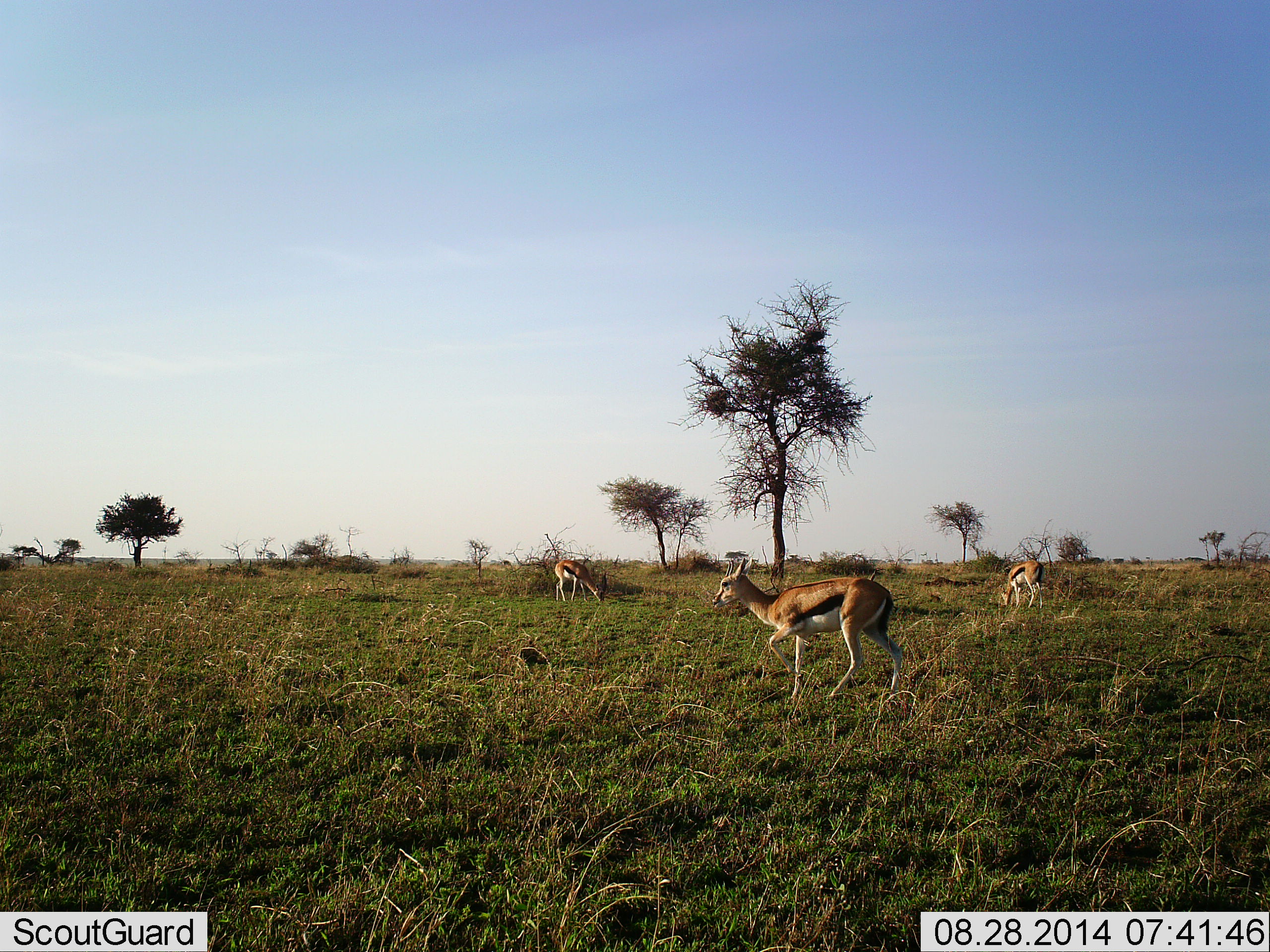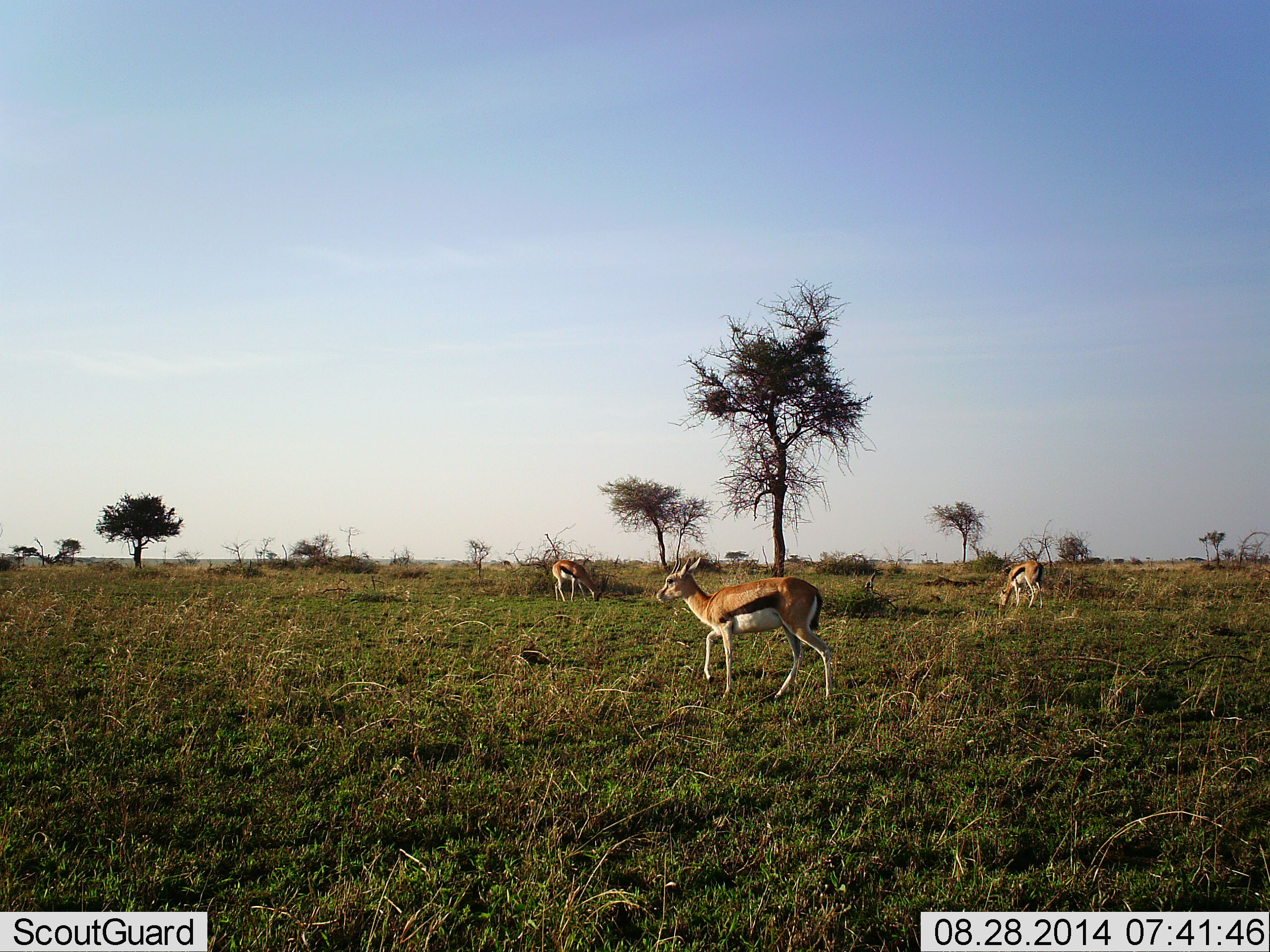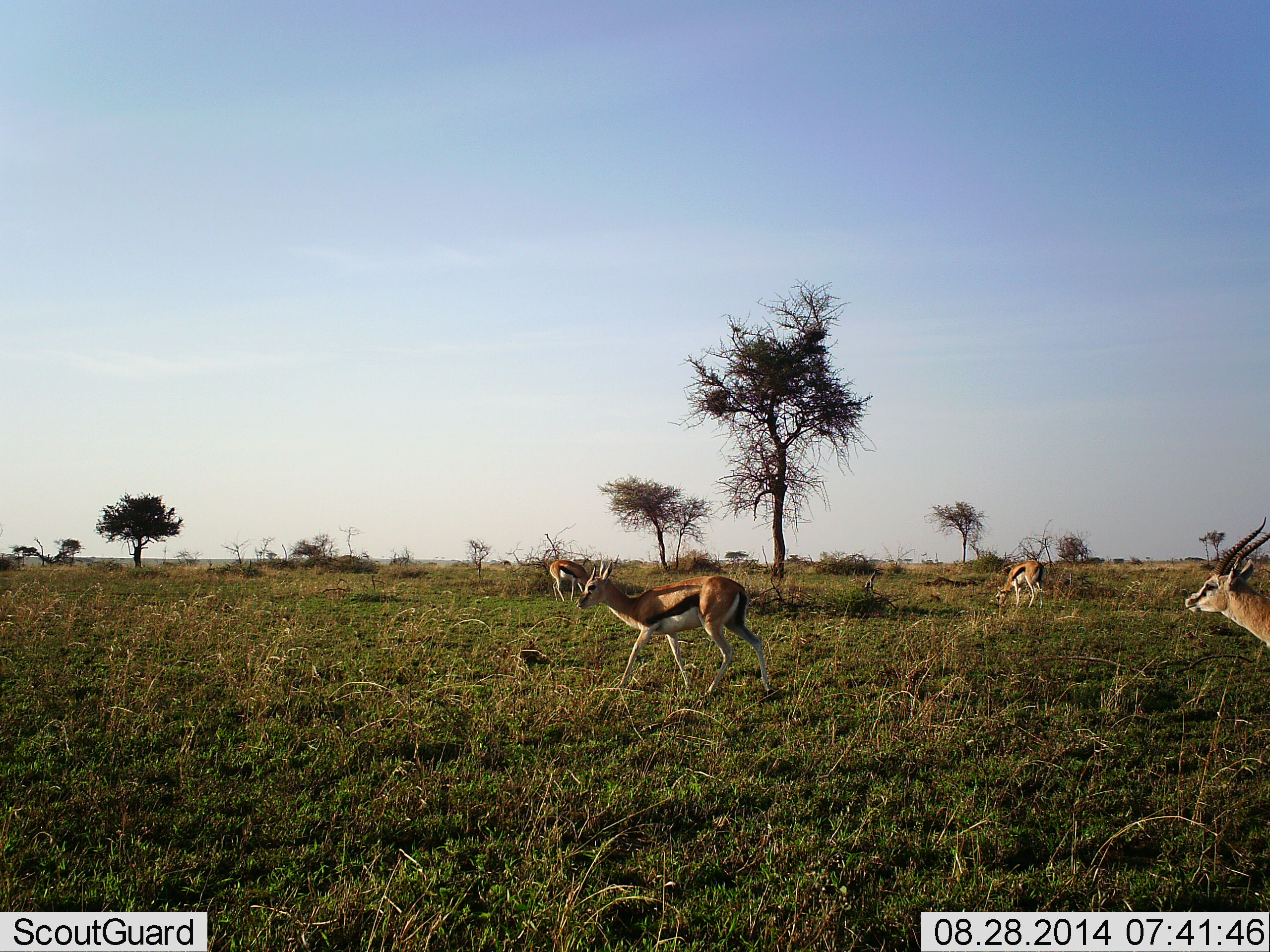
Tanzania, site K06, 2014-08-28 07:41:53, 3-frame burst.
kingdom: Animalia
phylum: Chordata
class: Mammalia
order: Artiodactyla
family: Bovidae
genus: Eudorcas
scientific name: Eudorcas thomsonii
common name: thomson's gazelle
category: gazellethomsons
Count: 4.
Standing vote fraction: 0%.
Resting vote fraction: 0%.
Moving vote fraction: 100%.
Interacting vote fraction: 0%.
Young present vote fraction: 0%.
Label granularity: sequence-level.